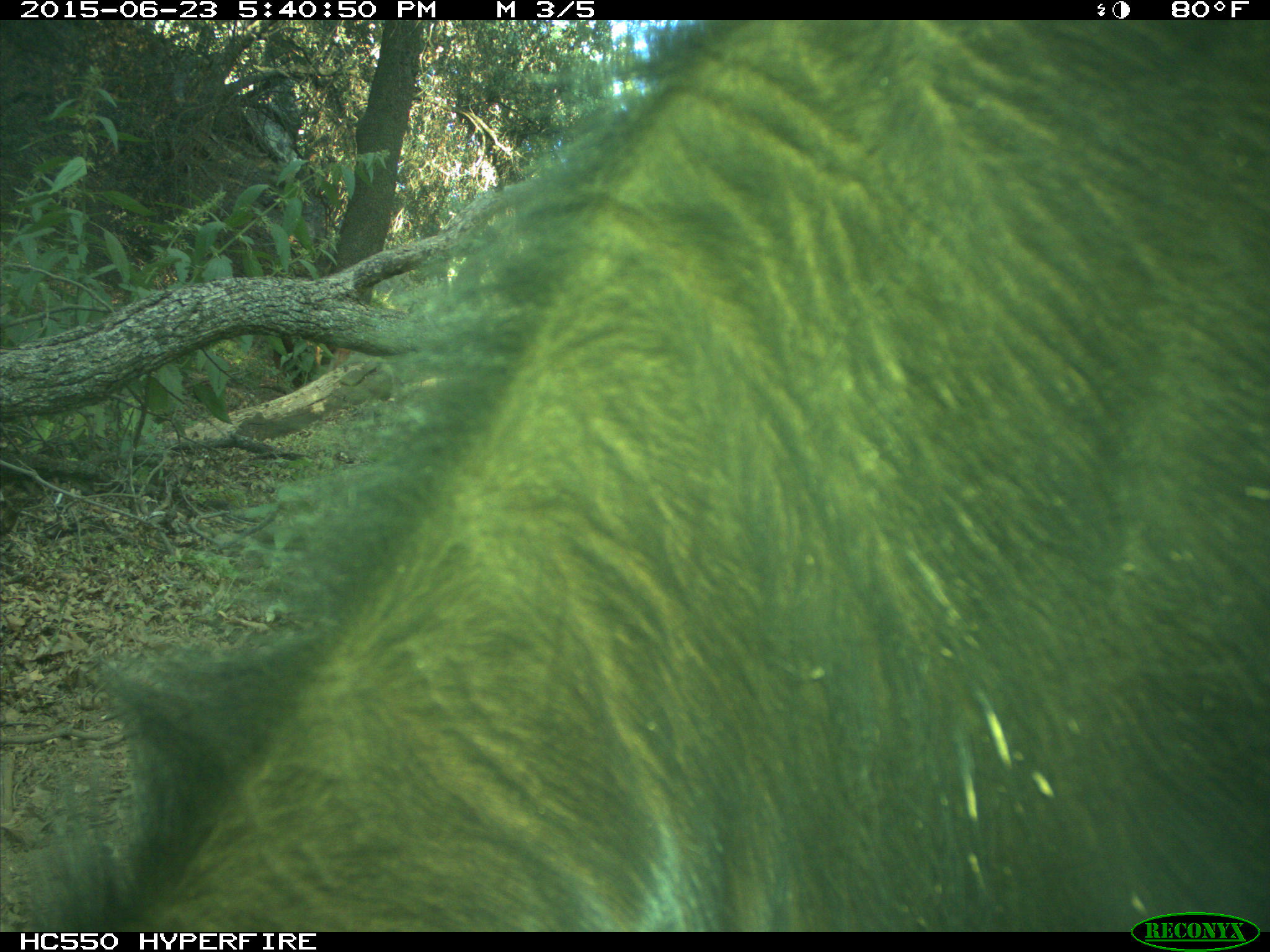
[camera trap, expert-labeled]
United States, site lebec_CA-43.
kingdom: Animalia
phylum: Chordata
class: Mammalia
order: Artiodactyla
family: Bovidae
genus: Bos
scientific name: Bos taurus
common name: domestic cow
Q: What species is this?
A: Bos taurus (domestic cow).